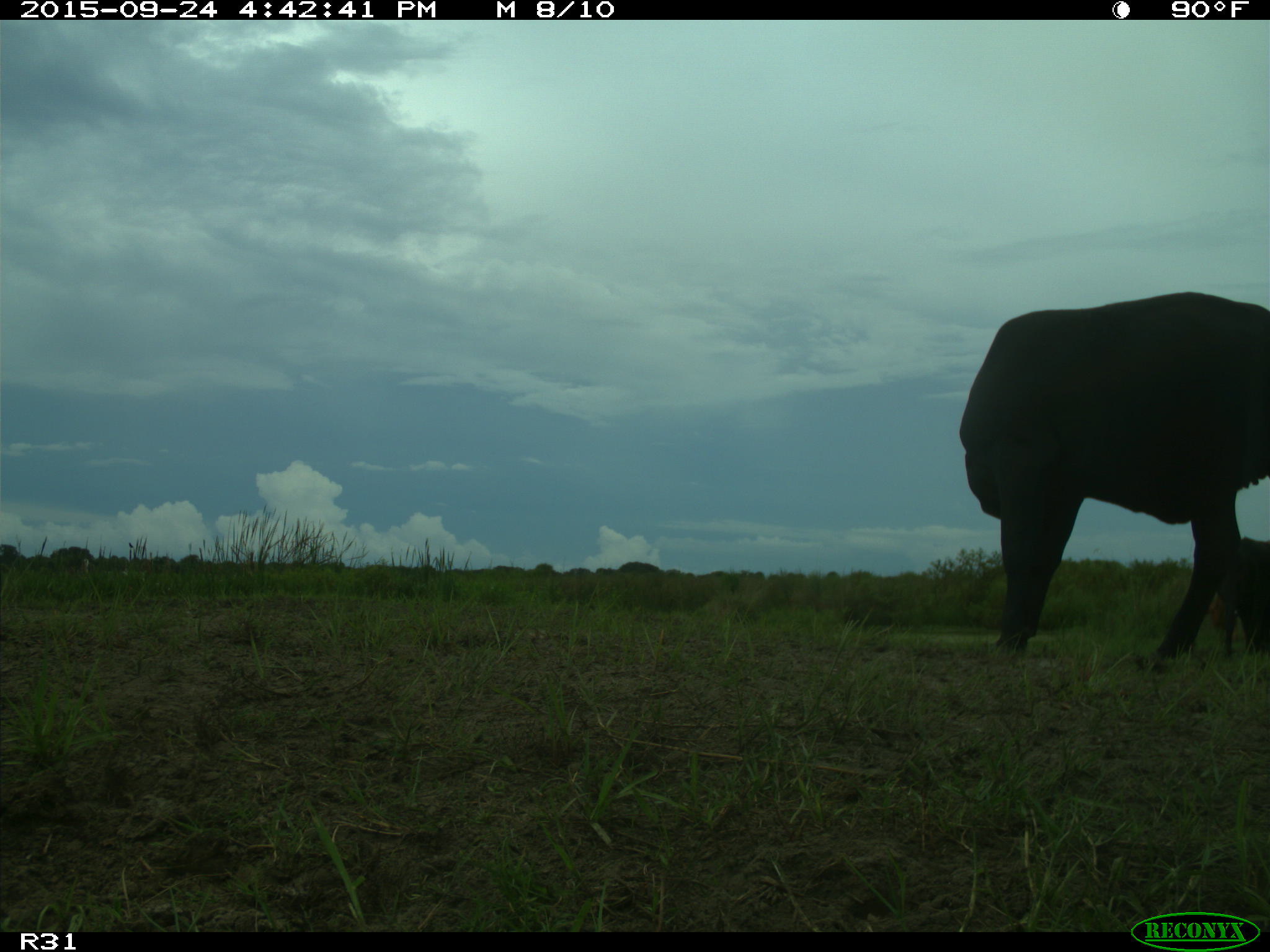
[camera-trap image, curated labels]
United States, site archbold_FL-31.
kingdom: Animalia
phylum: Chordata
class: Mammalia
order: Artiodactyla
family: Bovidae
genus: Bos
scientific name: Bos taurus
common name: domestic cow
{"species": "Bos taurus (domestic cow)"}